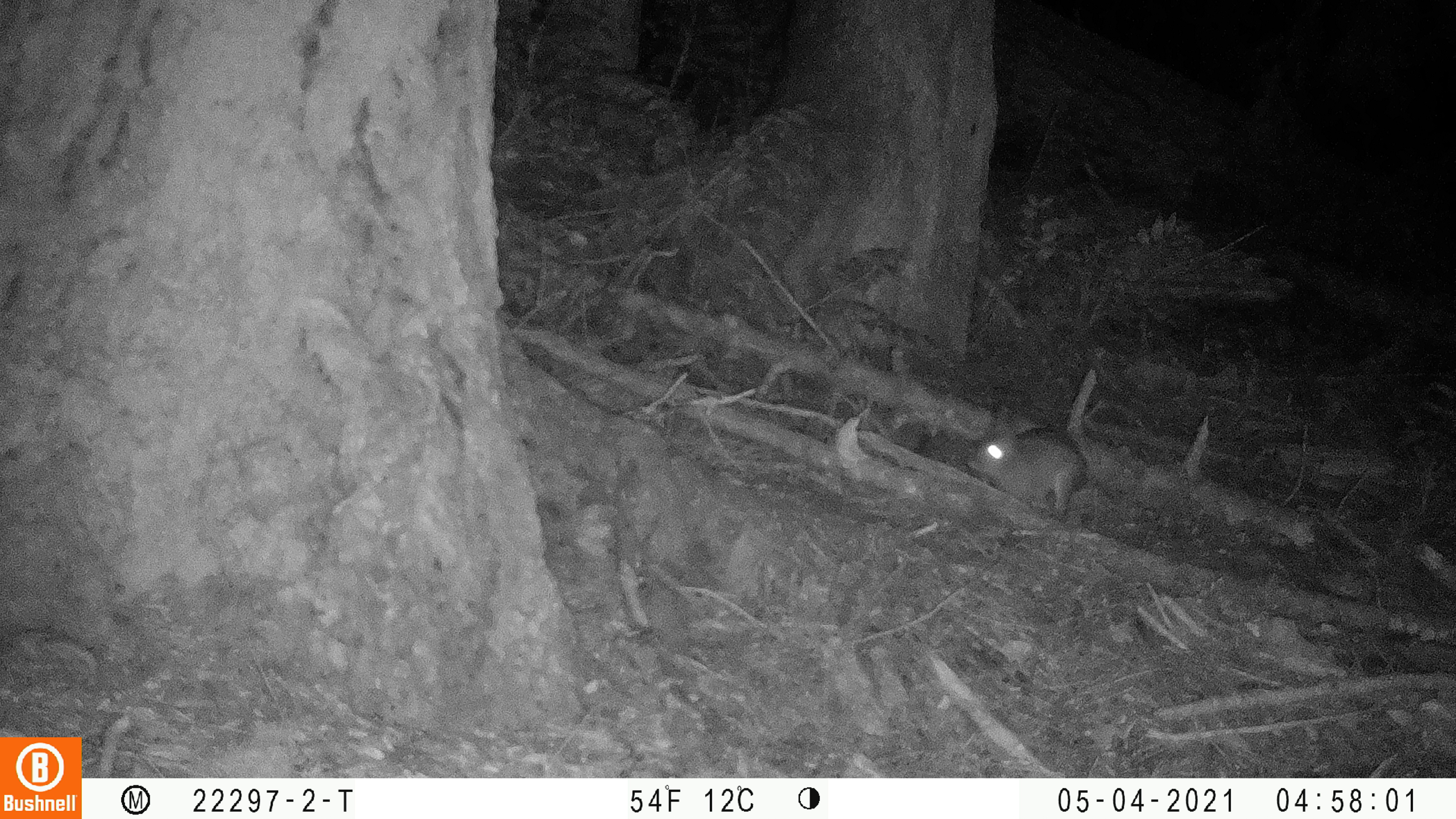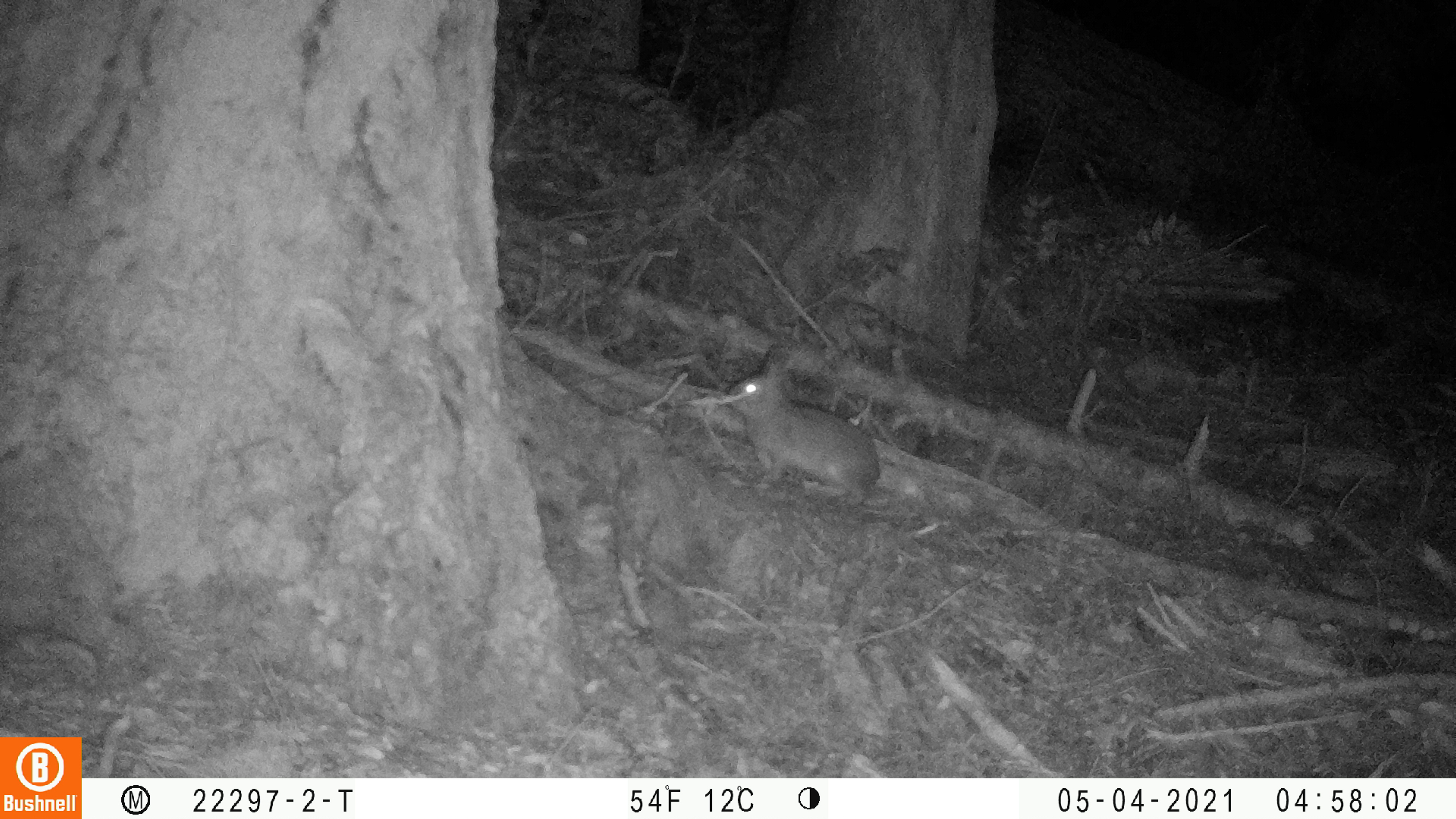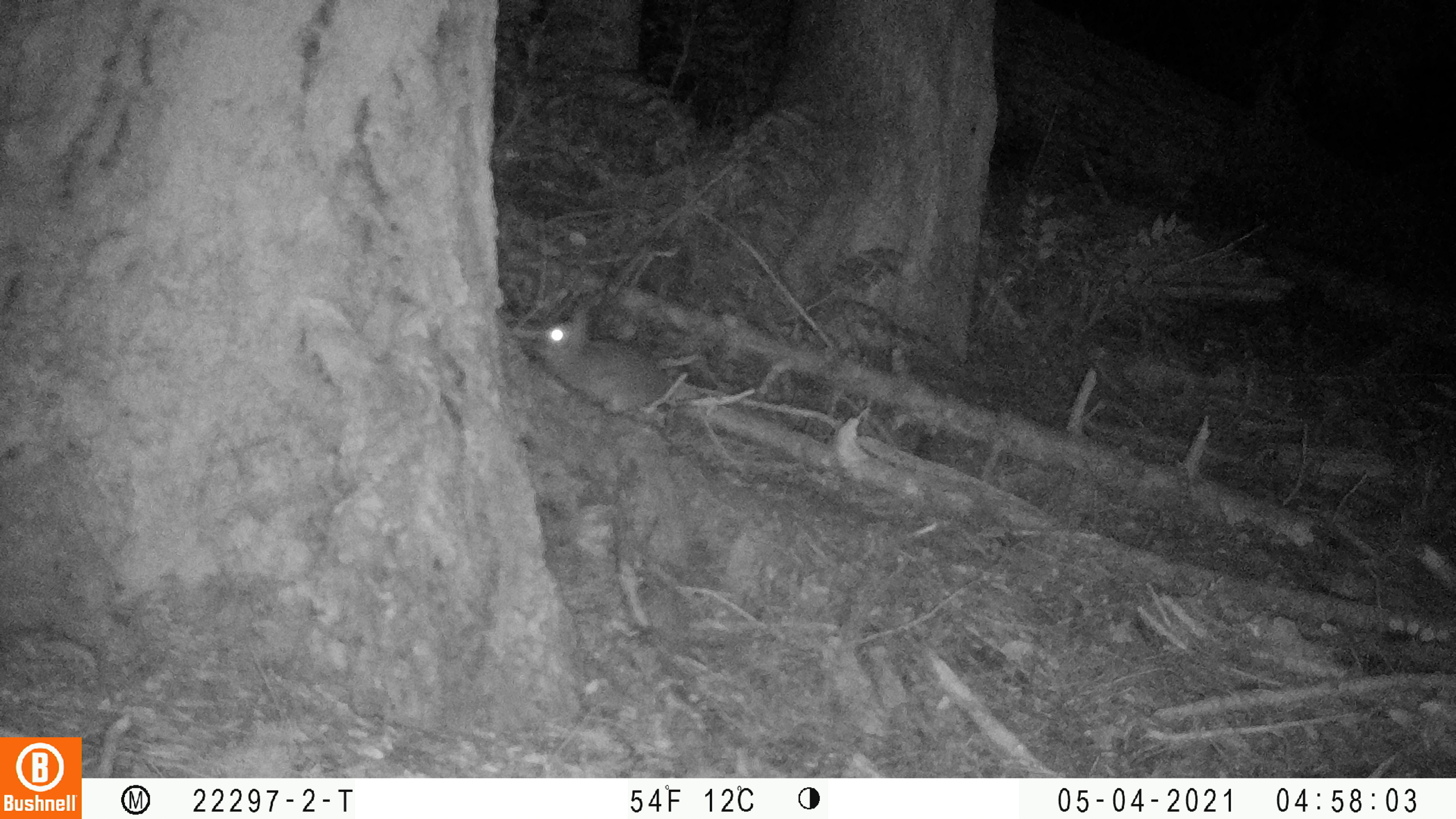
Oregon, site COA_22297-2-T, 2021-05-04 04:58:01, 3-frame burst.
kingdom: Animalia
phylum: Chordata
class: Mammalia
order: Lagomorpha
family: Leporidae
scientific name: Leporidae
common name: hares and rabbits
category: leporidae family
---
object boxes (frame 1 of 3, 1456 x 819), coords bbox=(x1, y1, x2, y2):
leporidae family: bbox=(952, 385, 1096, 552)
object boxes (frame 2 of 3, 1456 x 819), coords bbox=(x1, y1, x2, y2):
leporidae family: bbox=(705, 327, 907, 526)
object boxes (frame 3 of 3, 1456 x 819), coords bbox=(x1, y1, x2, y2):
leporidae family: bbox=(515, 285, 696, 458)